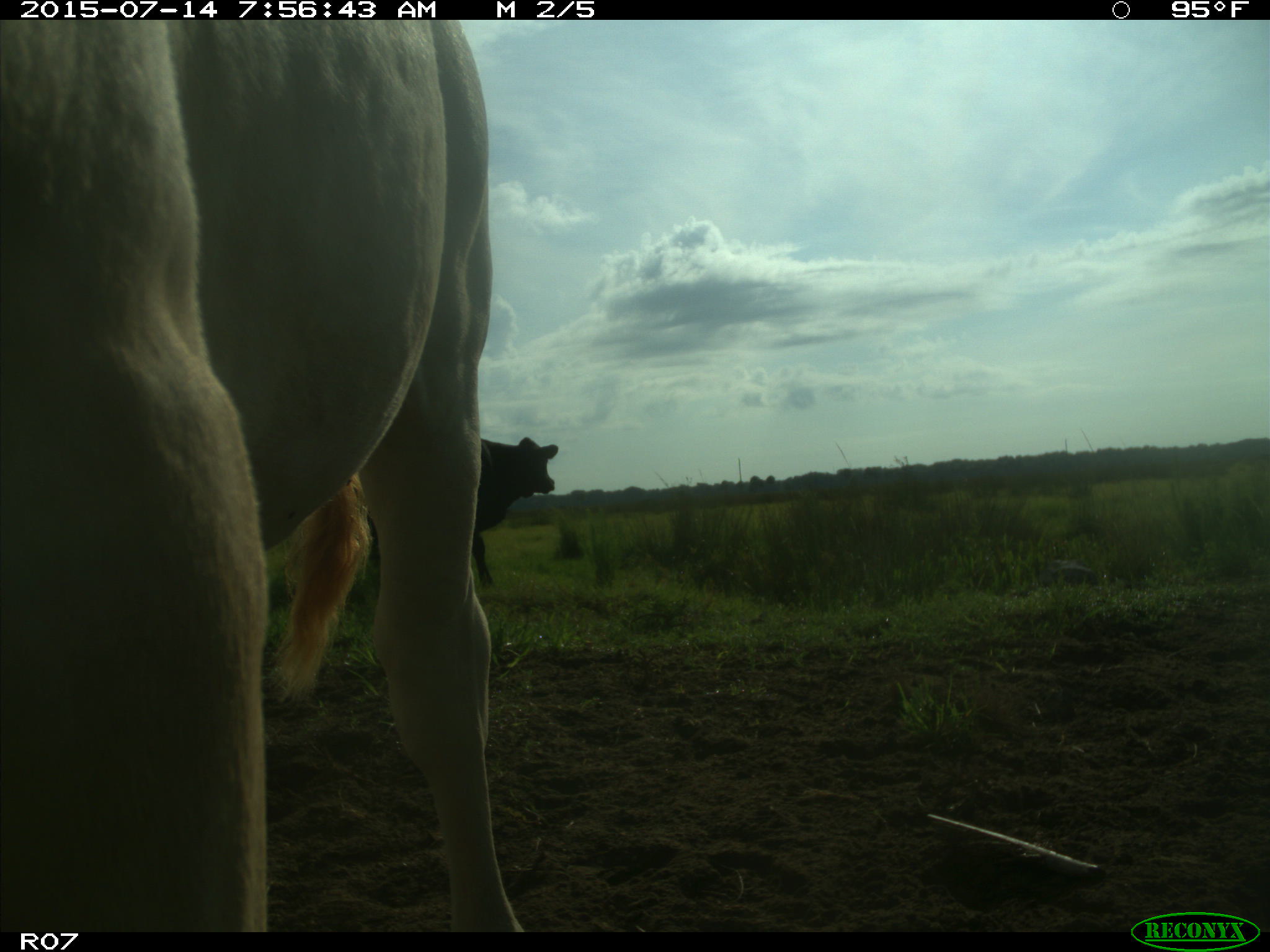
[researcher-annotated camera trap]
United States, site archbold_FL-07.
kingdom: Animalia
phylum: Chordata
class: Mammalia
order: Artiodactyla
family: Bovidae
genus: Bos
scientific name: Bos taurus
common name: domestic cow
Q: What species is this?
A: Bos taurus (domestic cow).